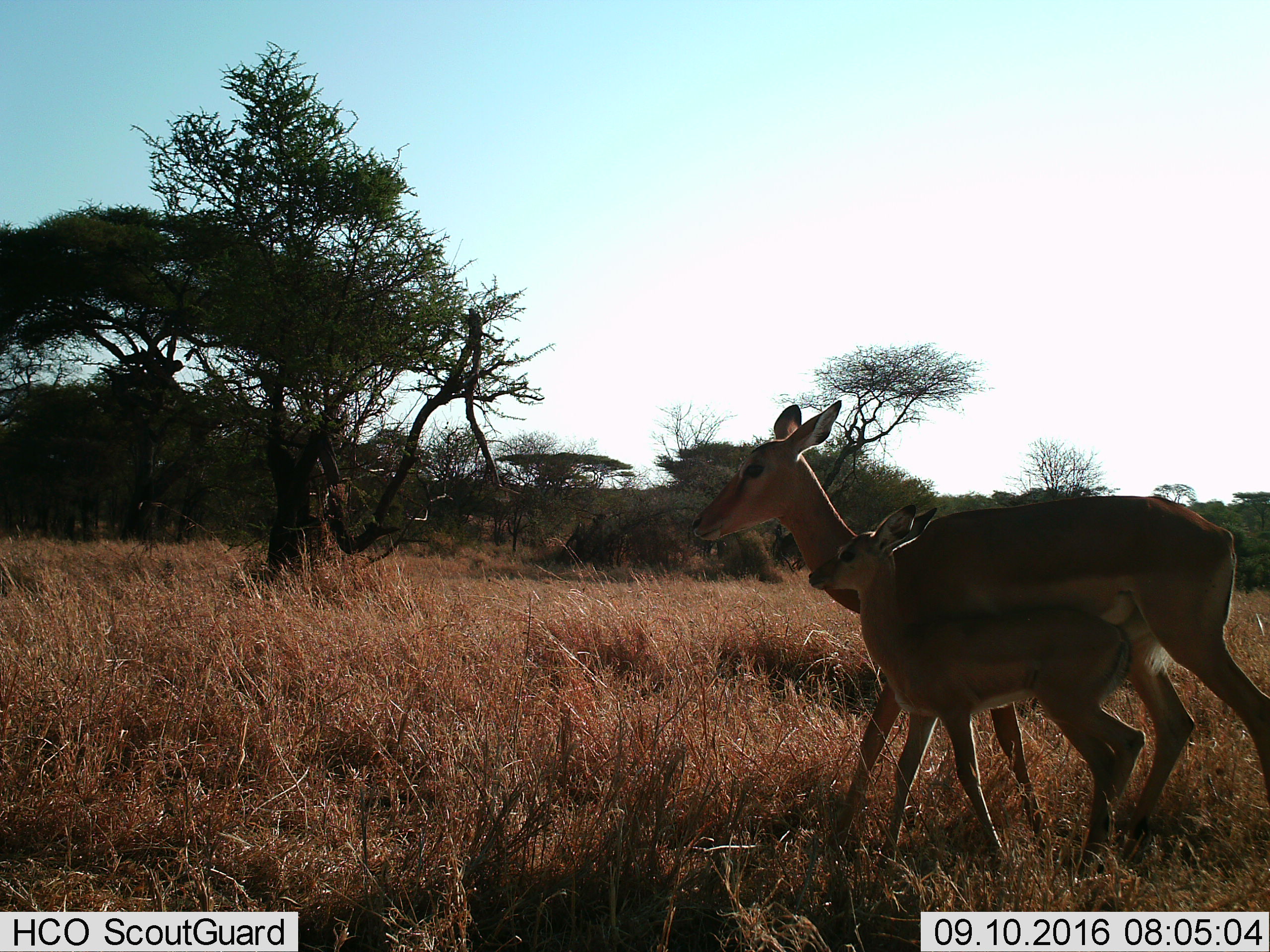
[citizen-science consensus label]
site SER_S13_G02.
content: unidentified animal